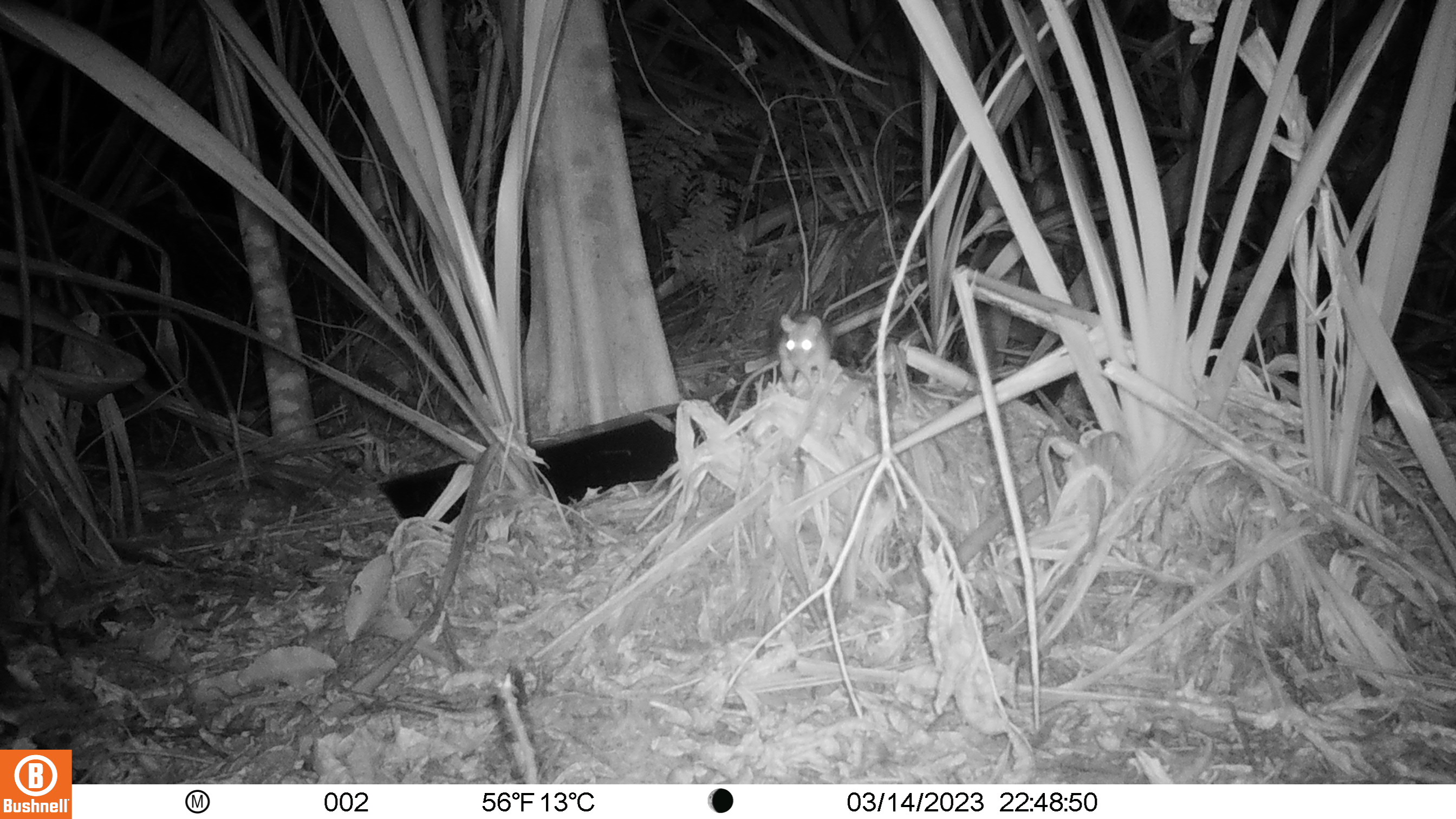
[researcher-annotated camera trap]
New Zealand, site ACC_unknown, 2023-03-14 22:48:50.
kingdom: Animalia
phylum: Chordata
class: Mammalia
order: Rodentia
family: Muridae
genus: Rattus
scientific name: Rattus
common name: rat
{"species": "rat (Rattus)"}